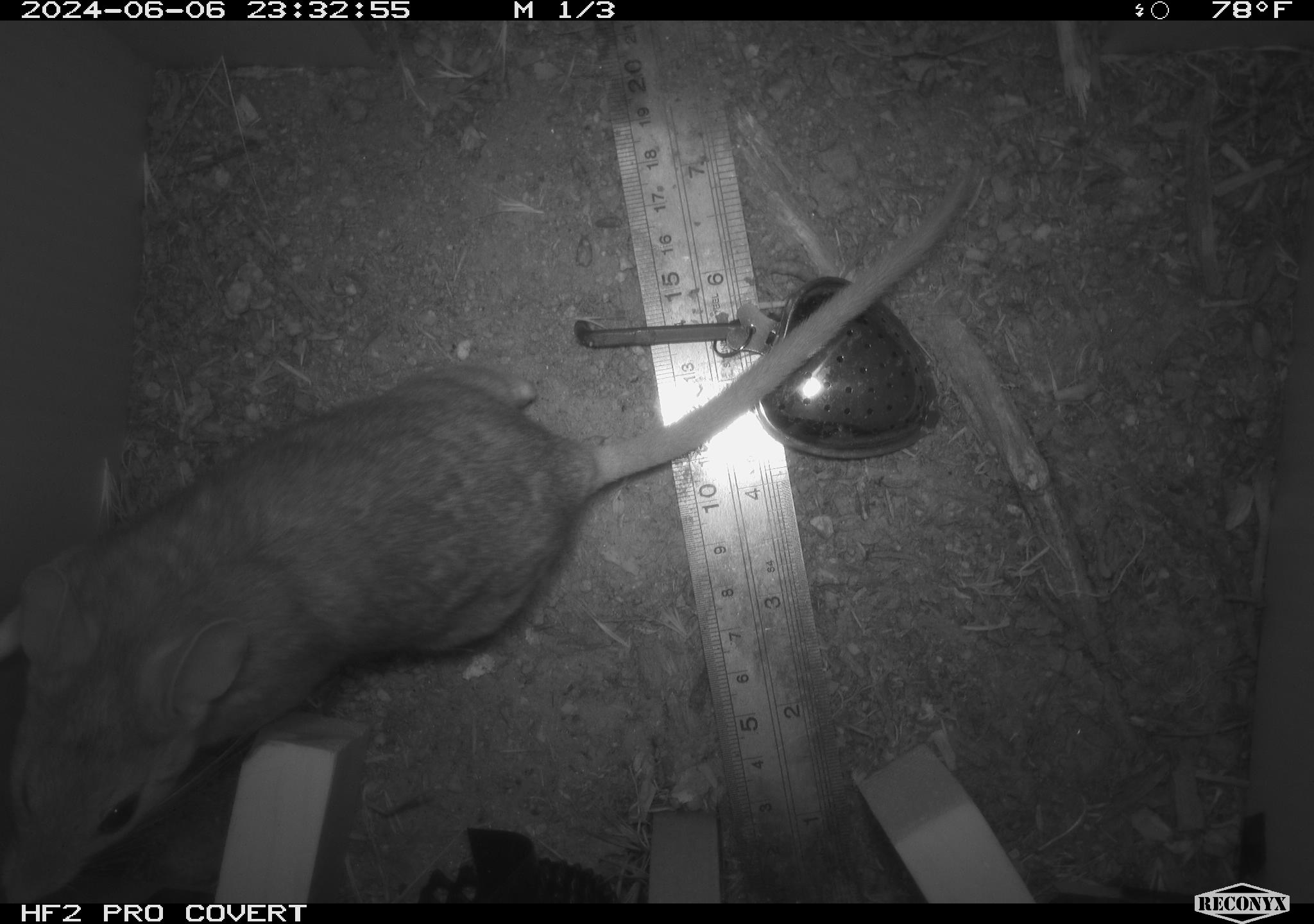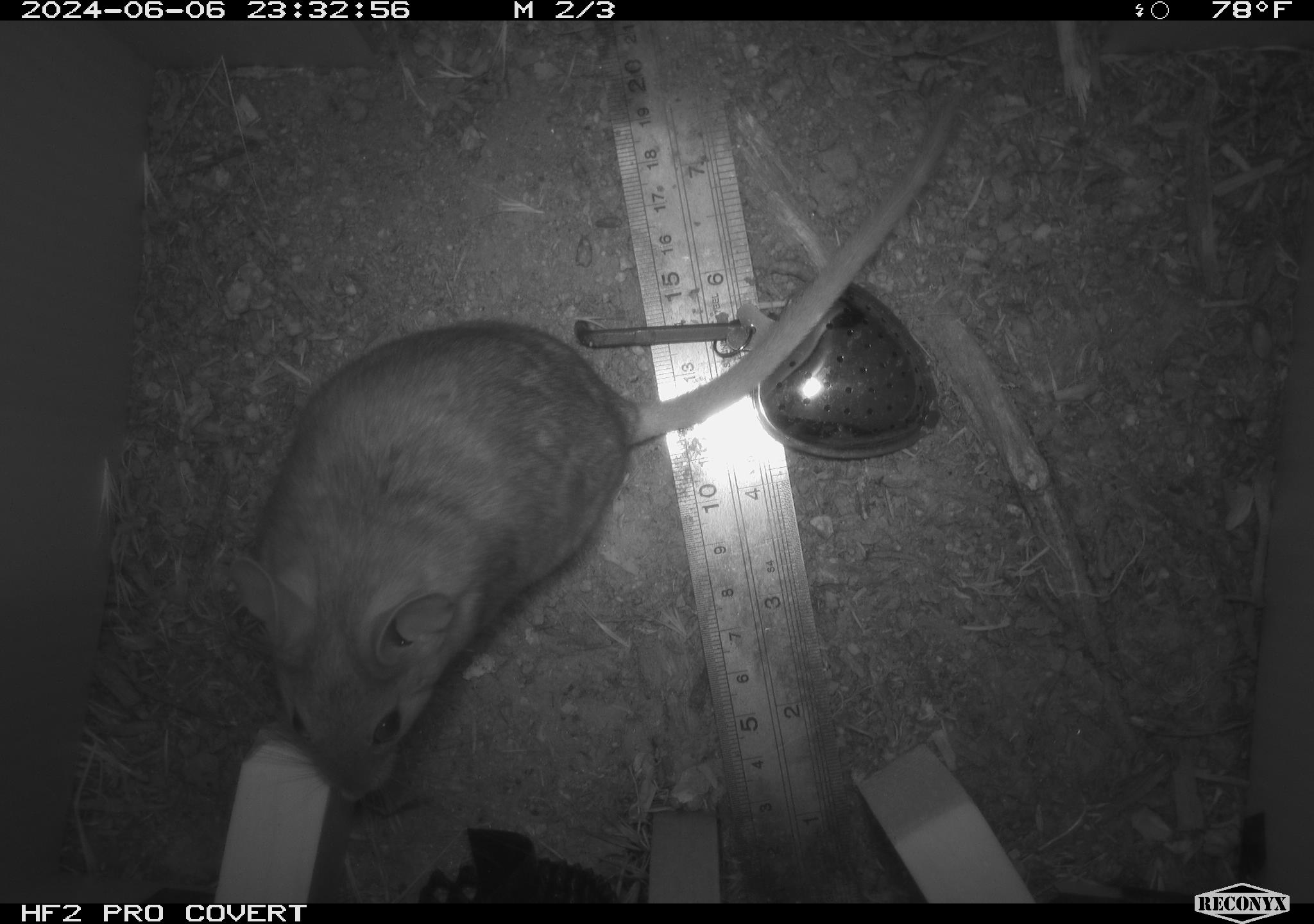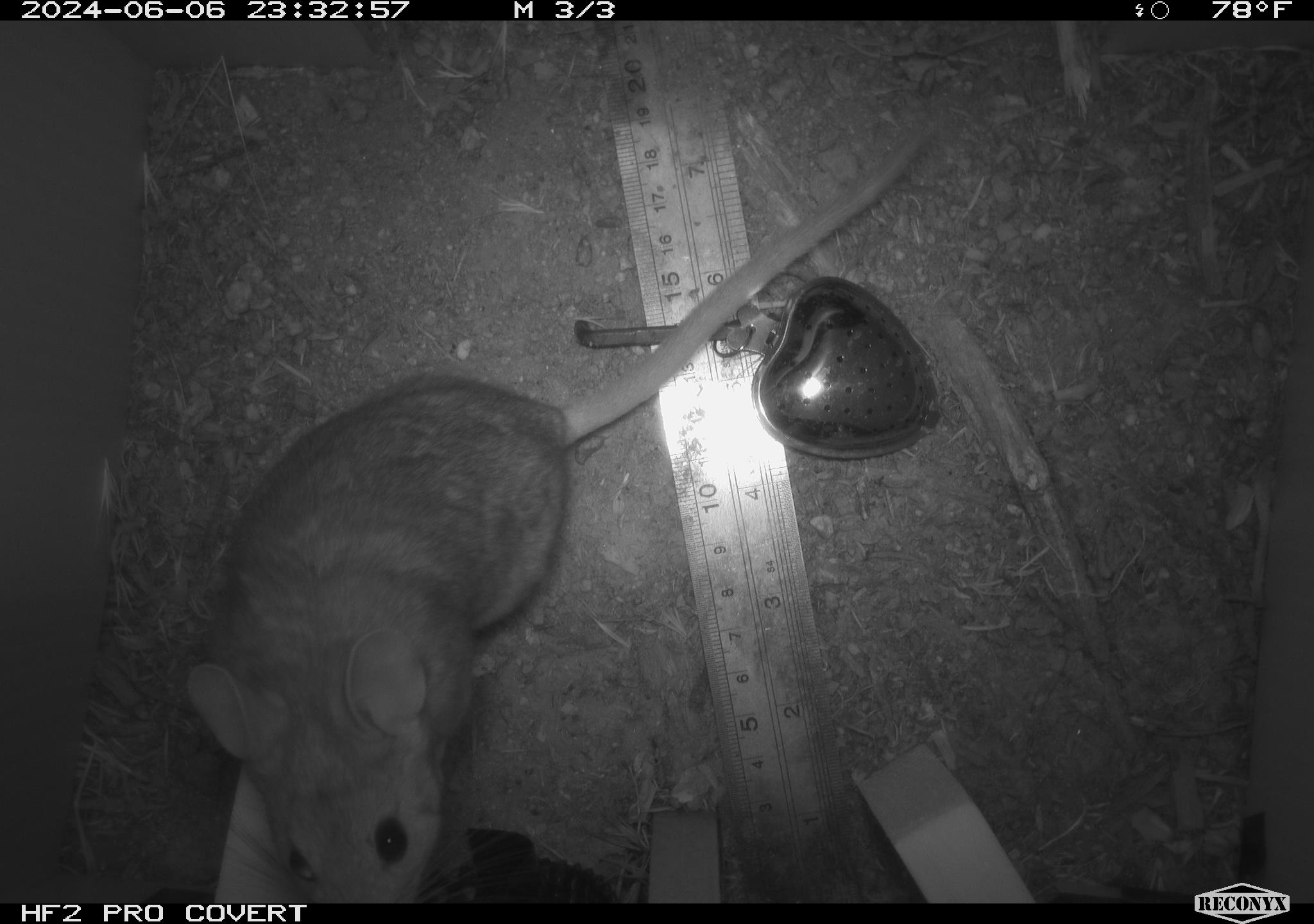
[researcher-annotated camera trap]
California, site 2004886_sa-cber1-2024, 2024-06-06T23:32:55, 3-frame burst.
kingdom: Animalia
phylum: Chordata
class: Mammalia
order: Rodentia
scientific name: Rodentia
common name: woodrat or rat or mouse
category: woodrat or rat or mouse species